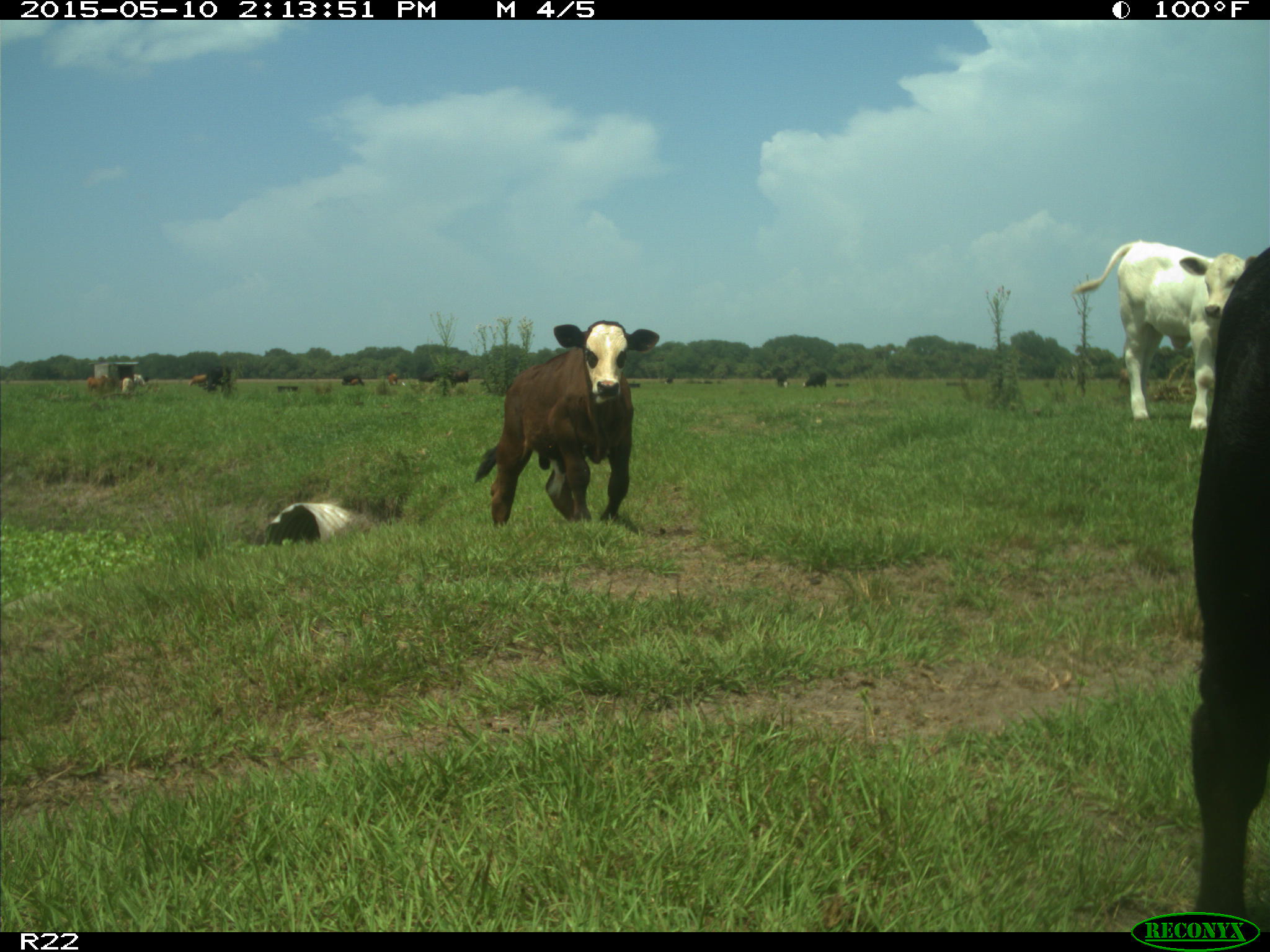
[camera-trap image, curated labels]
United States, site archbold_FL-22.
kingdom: Animalia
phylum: Chordata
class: Mammalia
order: Artiodactyla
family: Bovidae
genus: Bos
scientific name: Bos taurus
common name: domestic cow